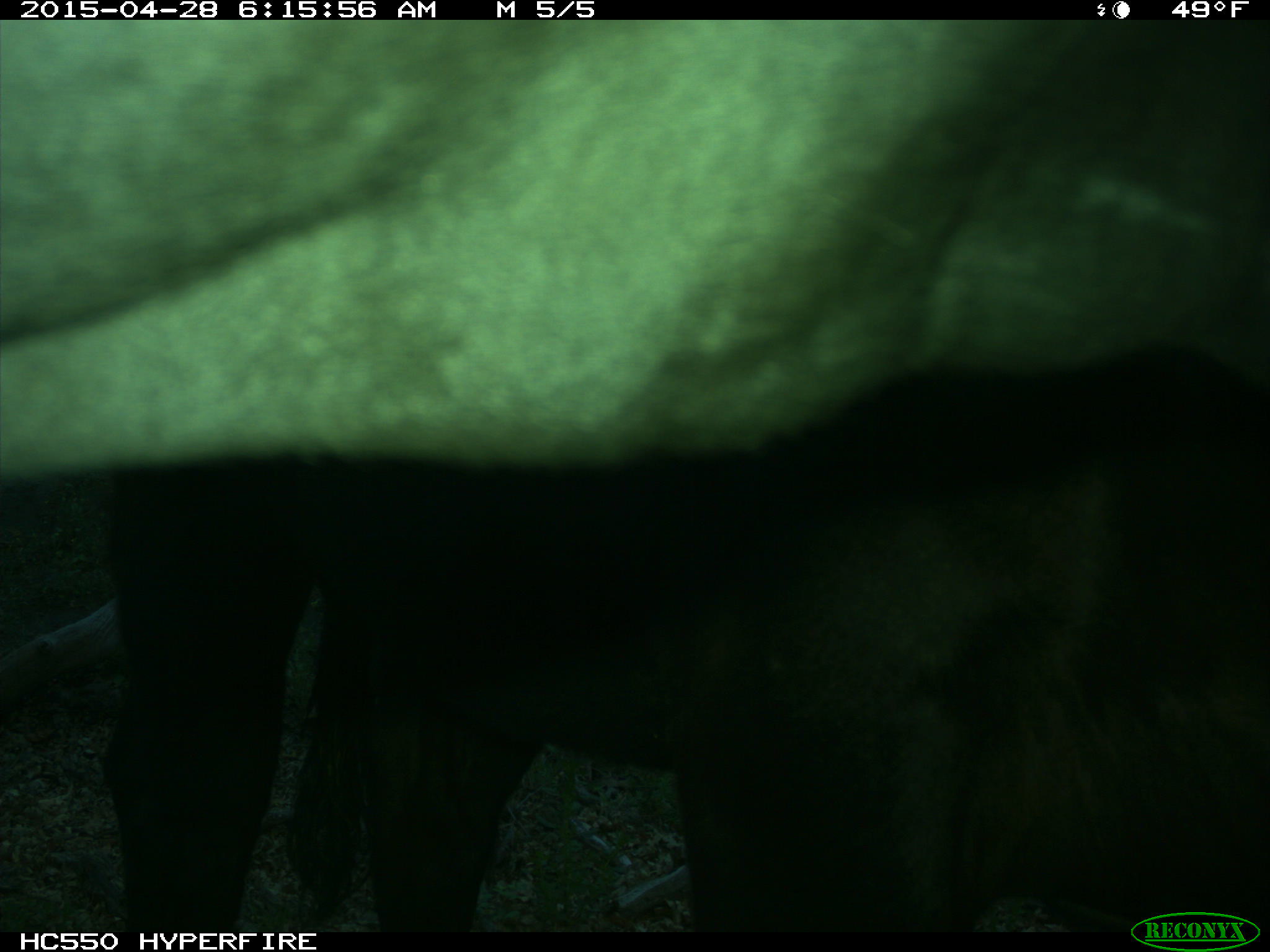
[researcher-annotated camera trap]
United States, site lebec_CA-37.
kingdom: Animalia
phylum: Chordata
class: Mammalia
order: Artiodactyla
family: Bovidae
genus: Bos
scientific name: Bos taurus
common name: domestic cow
Bos taurus (domestic cow).